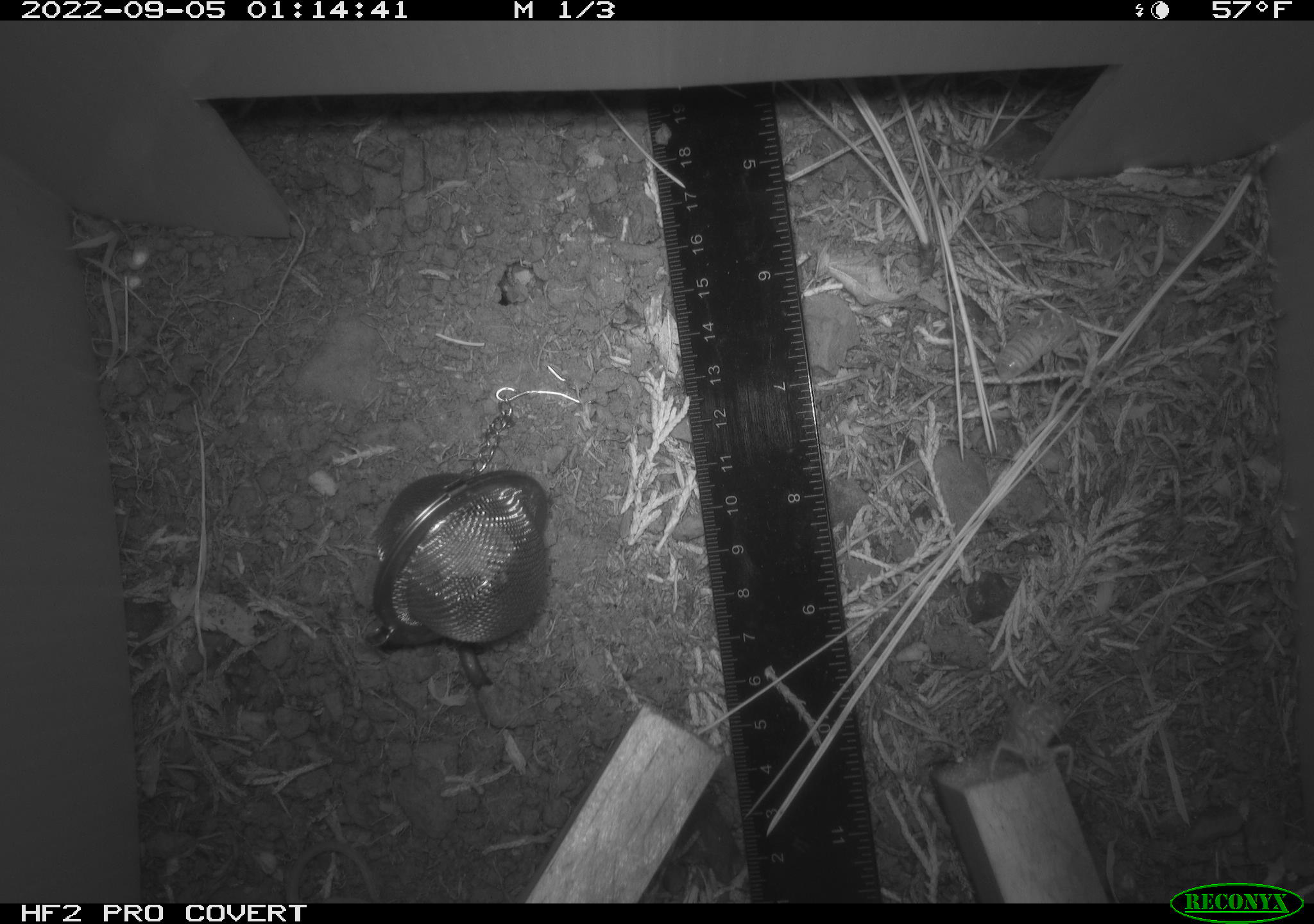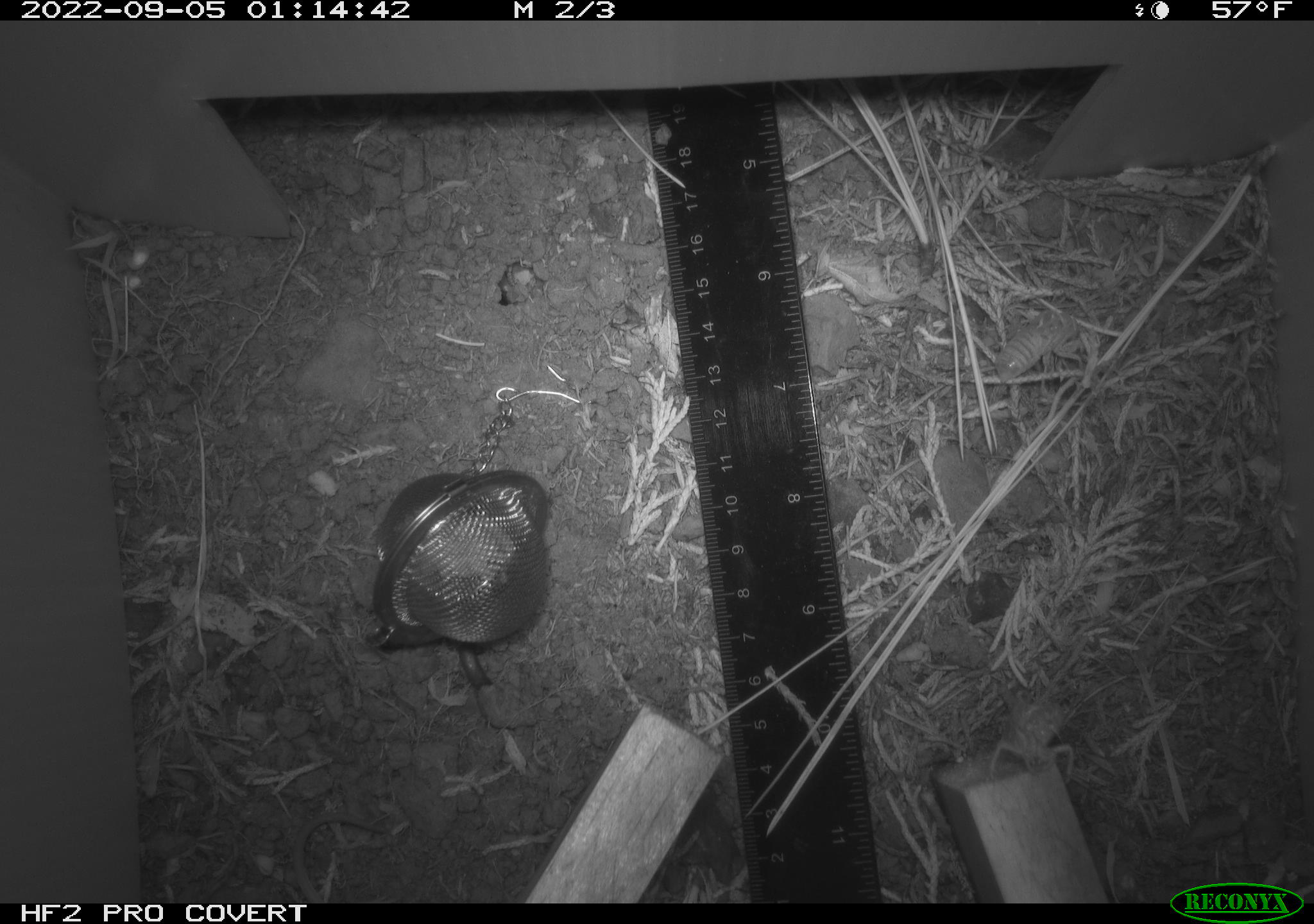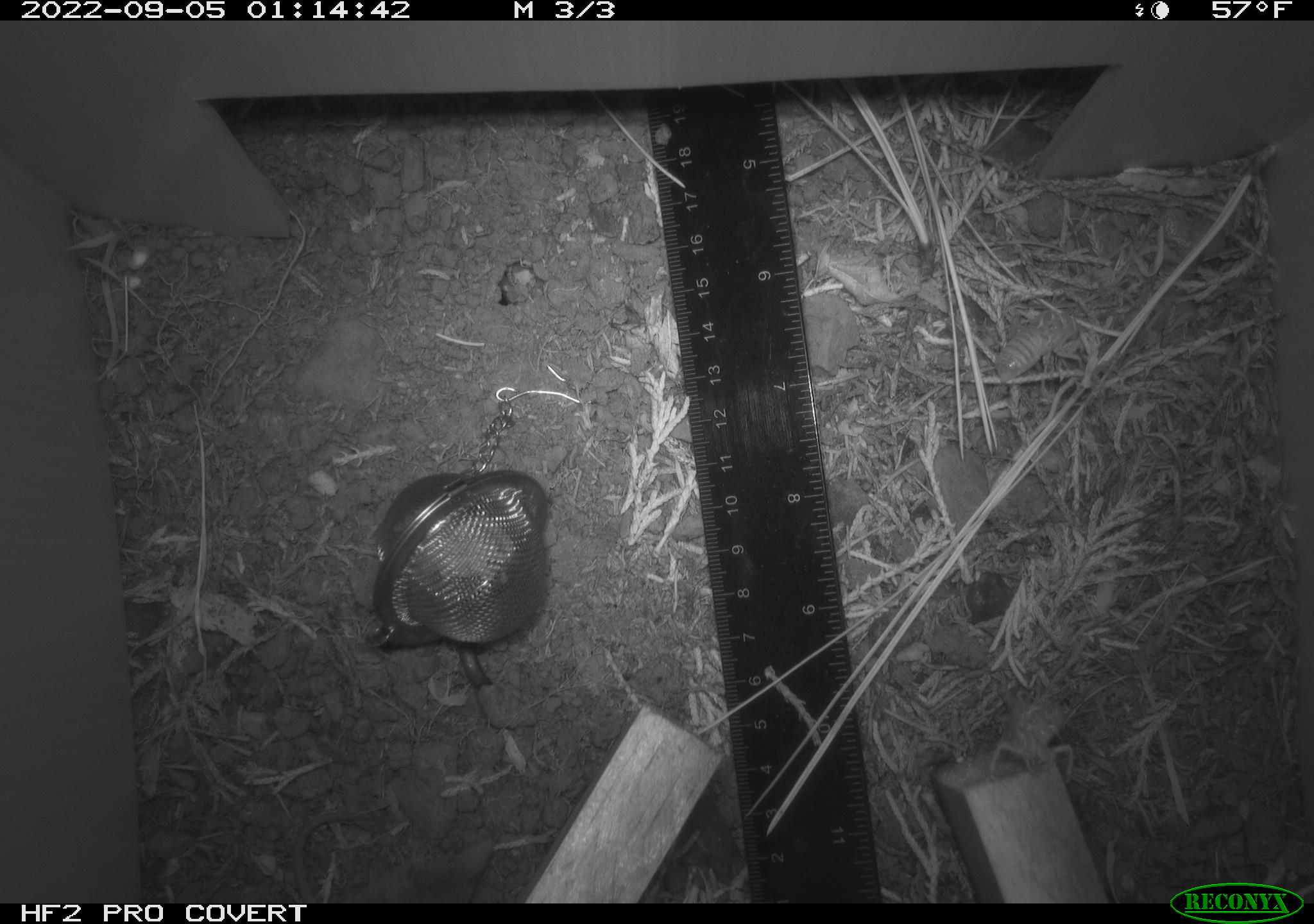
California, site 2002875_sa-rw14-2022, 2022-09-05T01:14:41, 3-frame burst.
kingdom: Animalia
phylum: Chordata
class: Mammalia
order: Eulipotyphla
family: Soricidae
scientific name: Soricidae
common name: shrews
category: soricidae family